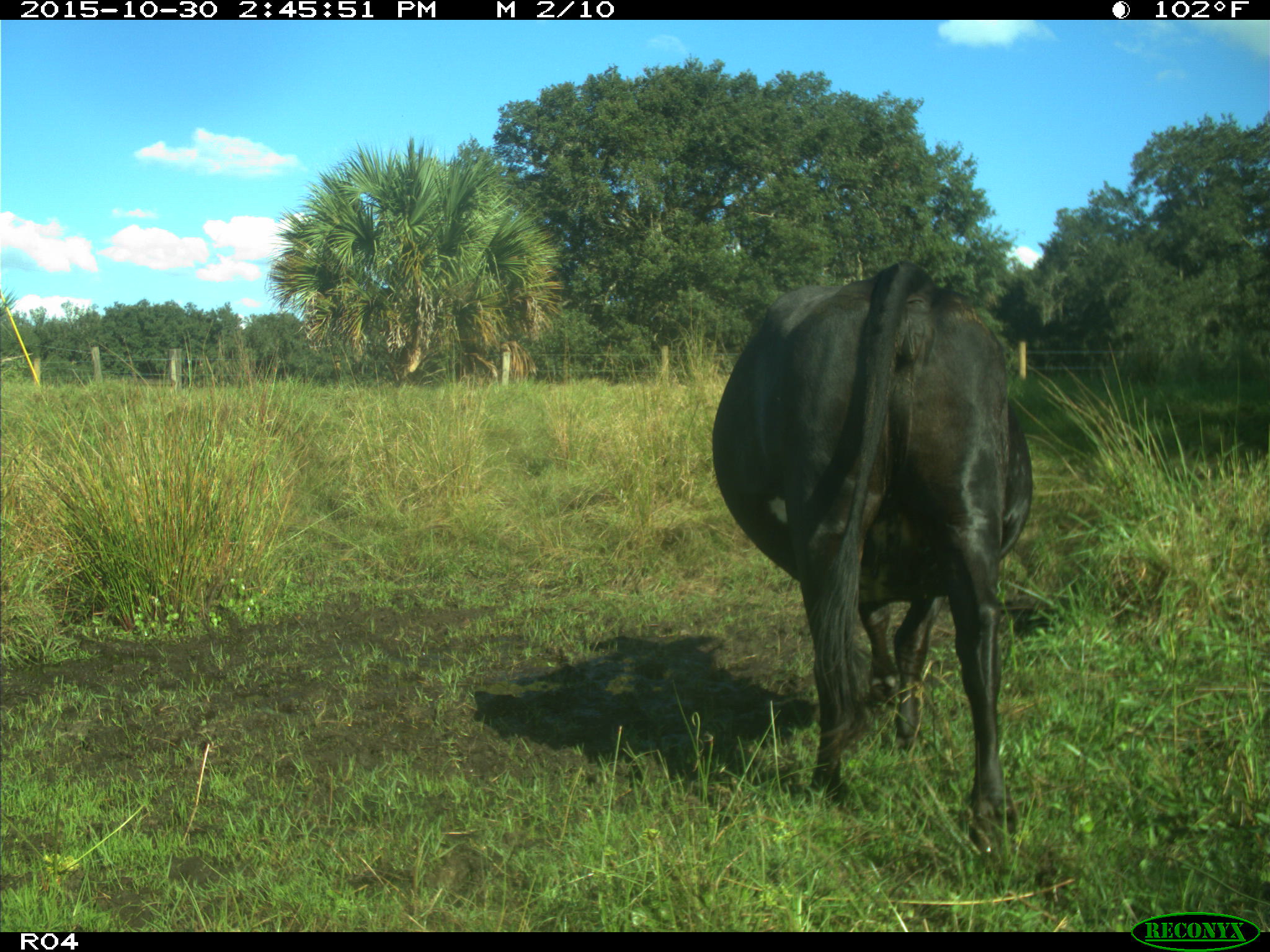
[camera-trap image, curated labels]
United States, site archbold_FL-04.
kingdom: Animalia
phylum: Chordata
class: Mammalia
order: Artiodactyla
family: Bovidae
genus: Bos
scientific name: Bos taurus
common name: domestic cow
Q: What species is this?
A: Bos taurus (domestic cow).